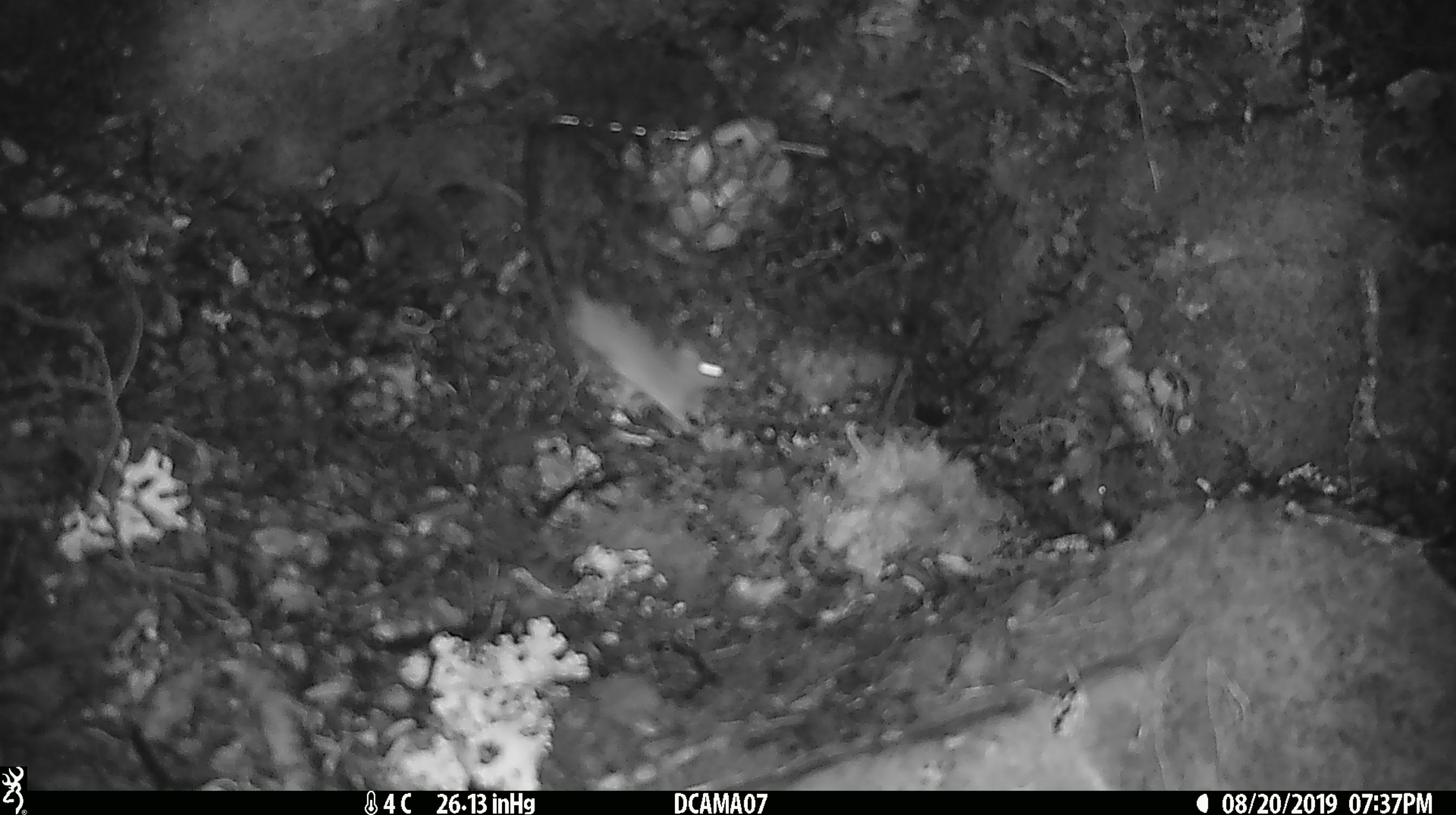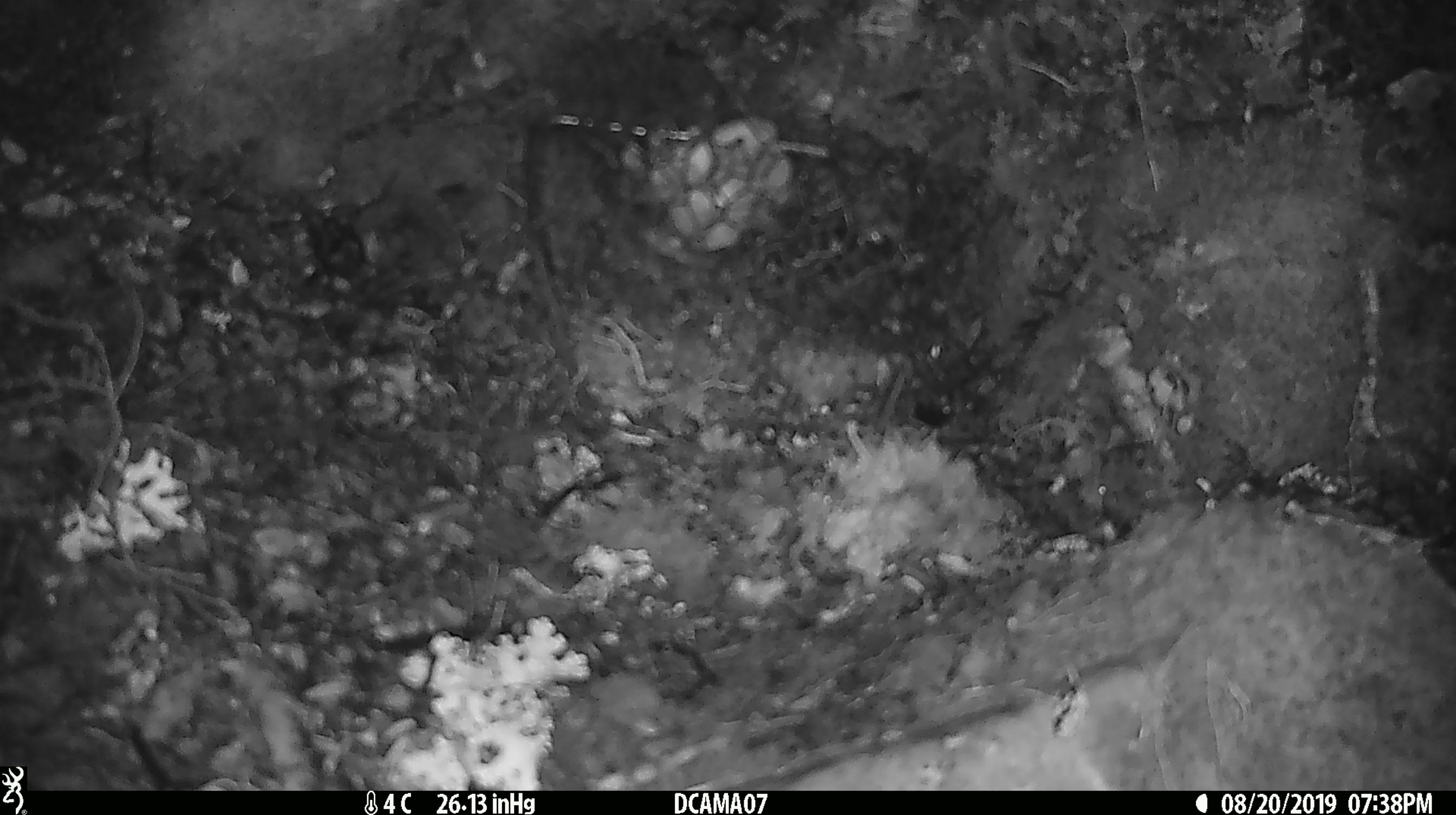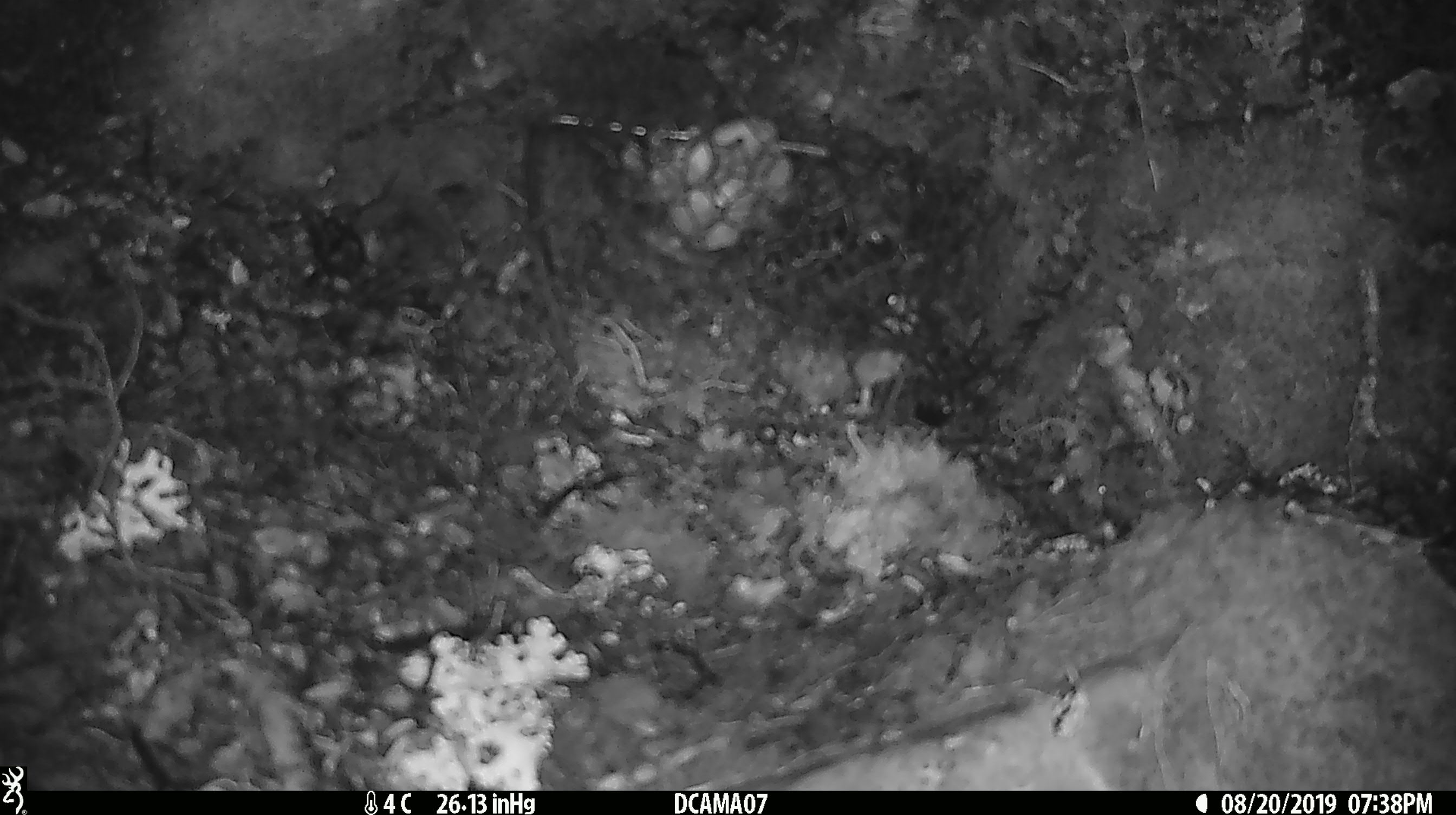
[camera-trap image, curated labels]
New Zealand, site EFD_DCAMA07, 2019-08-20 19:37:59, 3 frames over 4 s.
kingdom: Animalia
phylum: Chordata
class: Mammalia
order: Rodentia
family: Muridae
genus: Mus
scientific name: Mus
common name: mouse